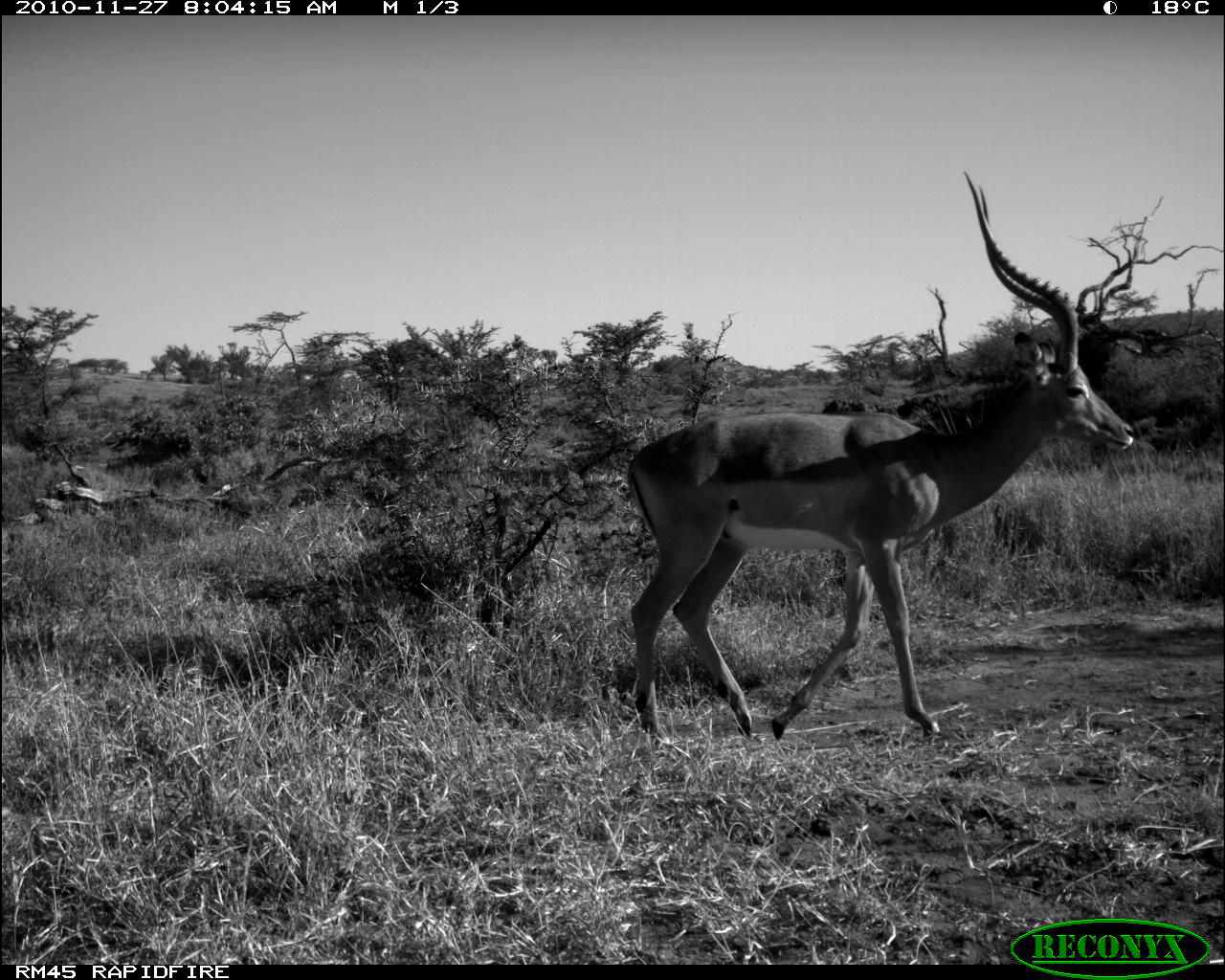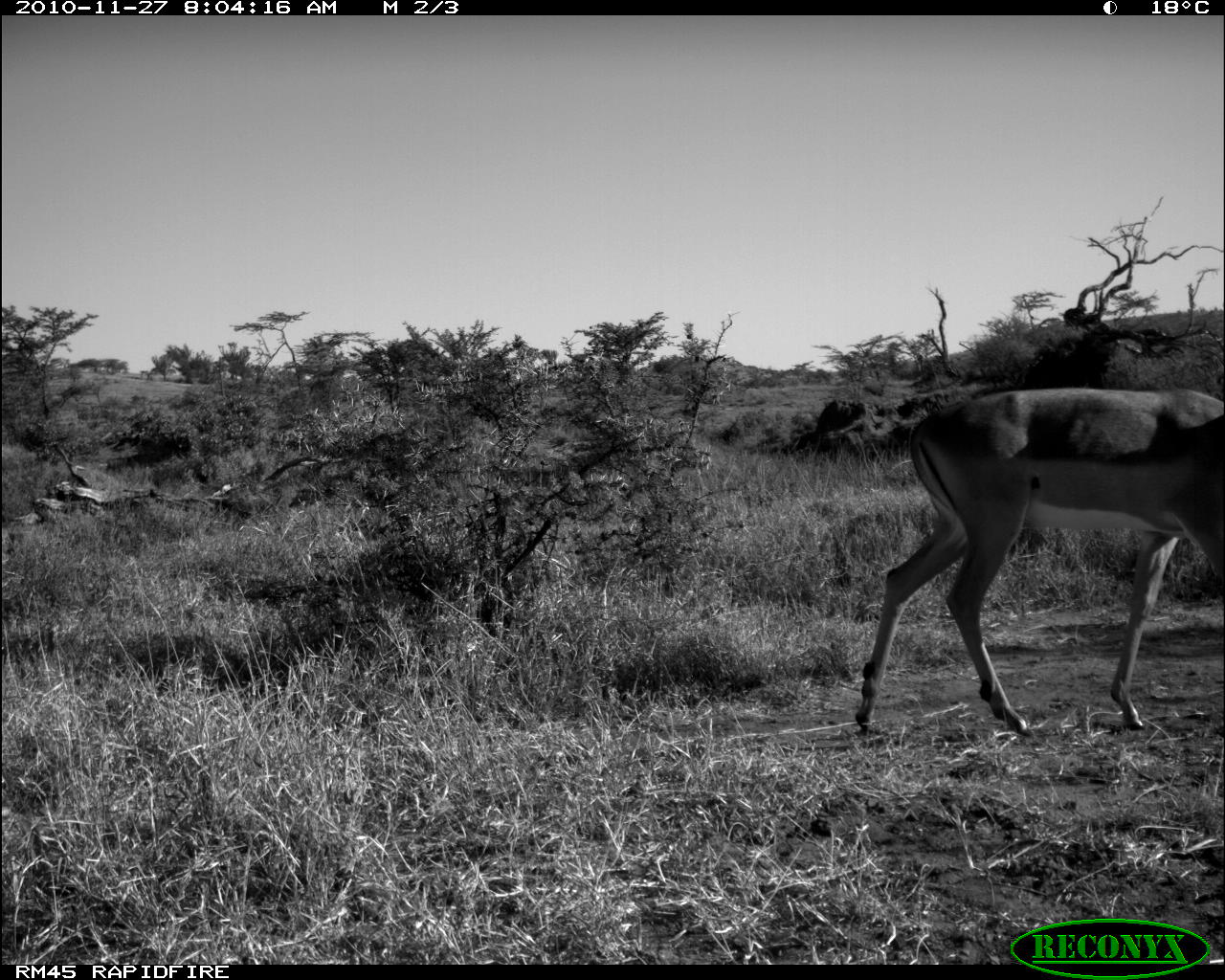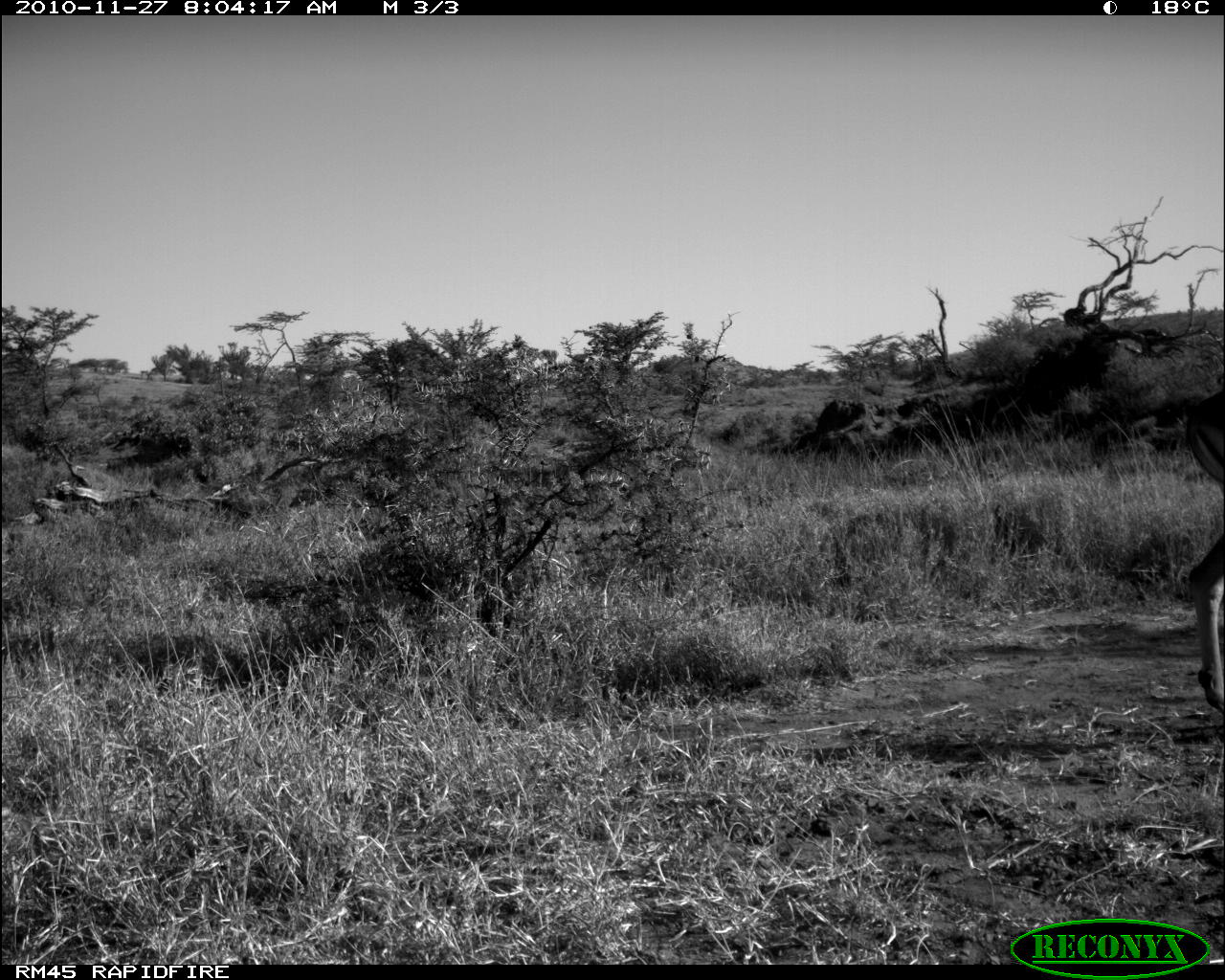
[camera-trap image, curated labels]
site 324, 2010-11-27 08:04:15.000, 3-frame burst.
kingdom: Animalia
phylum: Chordata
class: Mammalia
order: Artiodactyla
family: Bovidae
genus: Aepyceros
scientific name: Aepyceros melampus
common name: impala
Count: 1.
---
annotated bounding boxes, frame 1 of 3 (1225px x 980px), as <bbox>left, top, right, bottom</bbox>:
aepyceros melampus: <bbox>625, 169, 1138, 747</bbox>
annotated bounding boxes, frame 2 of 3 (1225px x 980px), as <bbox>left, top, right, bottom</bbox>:
aepyceros melampus: <bbox>856, 388, 1224, 737</bbox>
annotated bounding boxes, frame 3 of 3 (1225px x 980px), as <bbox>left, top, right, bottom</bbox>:
aepyceros melampus: <bbox>1188, 391, 1225, 743</bbox>